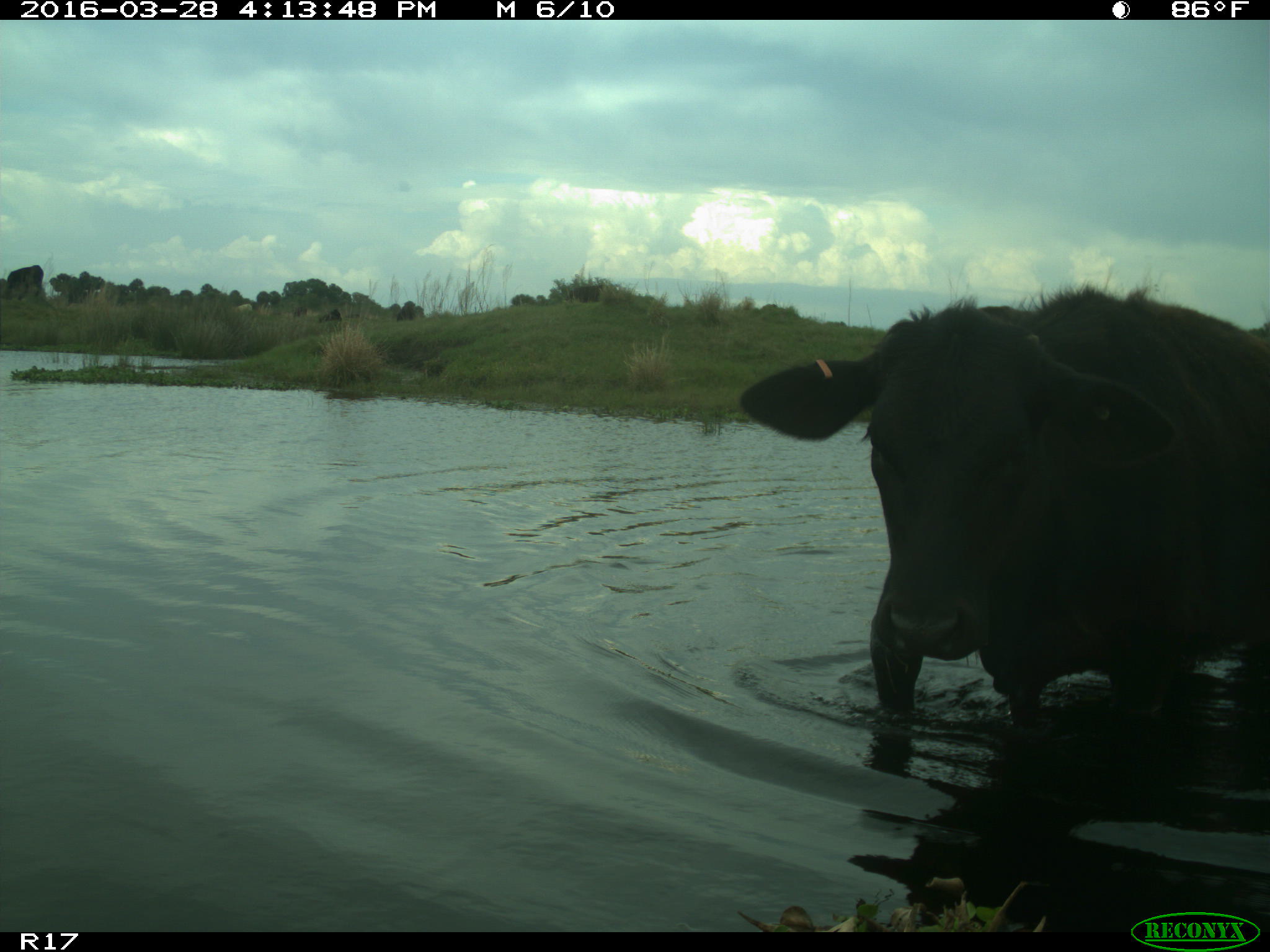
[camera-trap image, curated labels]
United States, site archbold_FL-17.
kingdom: Animalia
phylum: Chordata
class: Mammalia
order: Artiodactyla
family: Bovidae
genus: Bos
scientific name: Bos taurus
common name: domestic cow